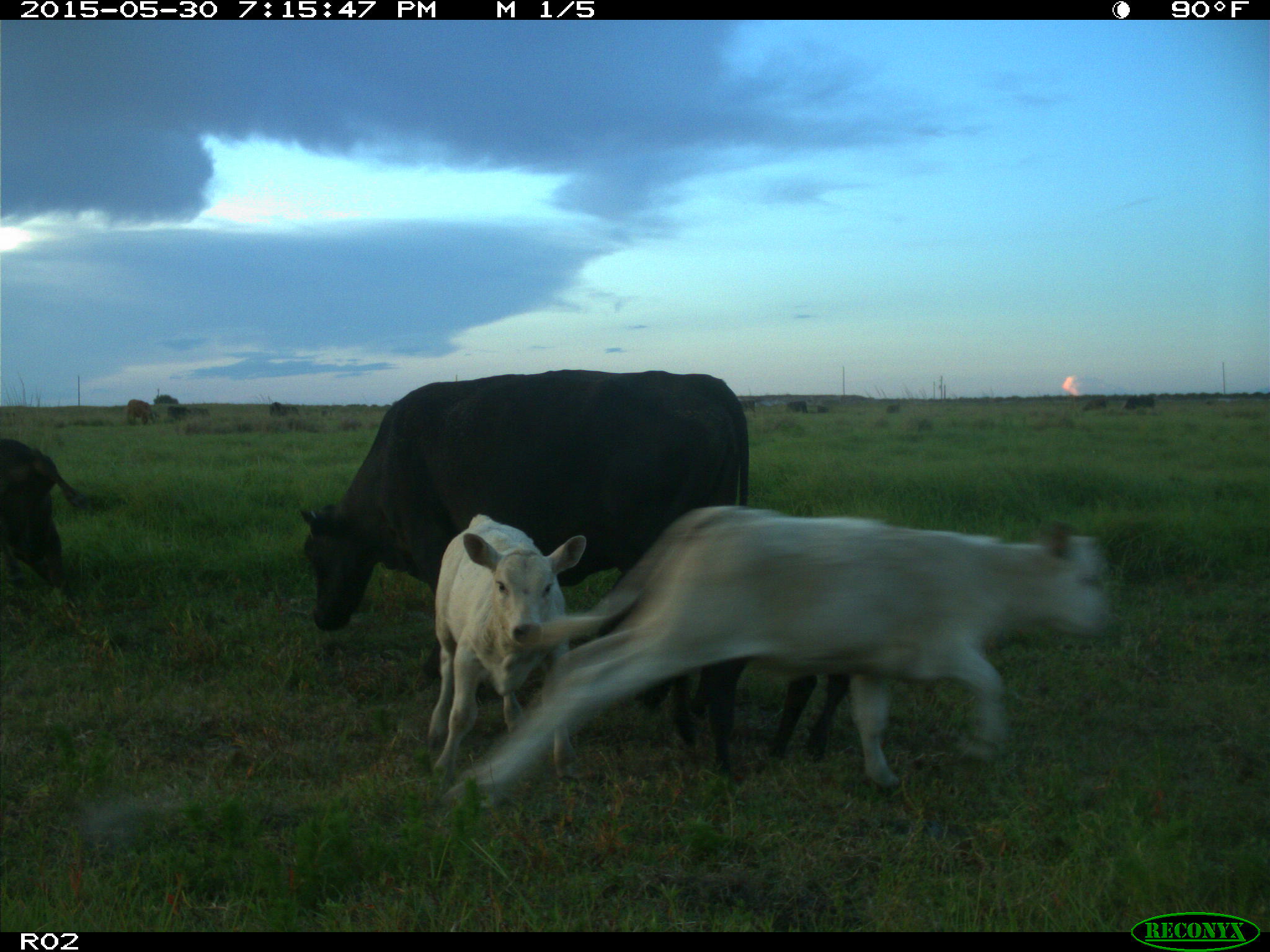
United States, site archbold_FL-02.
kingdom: Animalia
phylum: Chordata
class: Mammalia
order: Artiodactyla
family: Bovidae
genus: Bos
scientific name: Bos taurus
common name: domestic cow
Bos taurus (domestic cow).